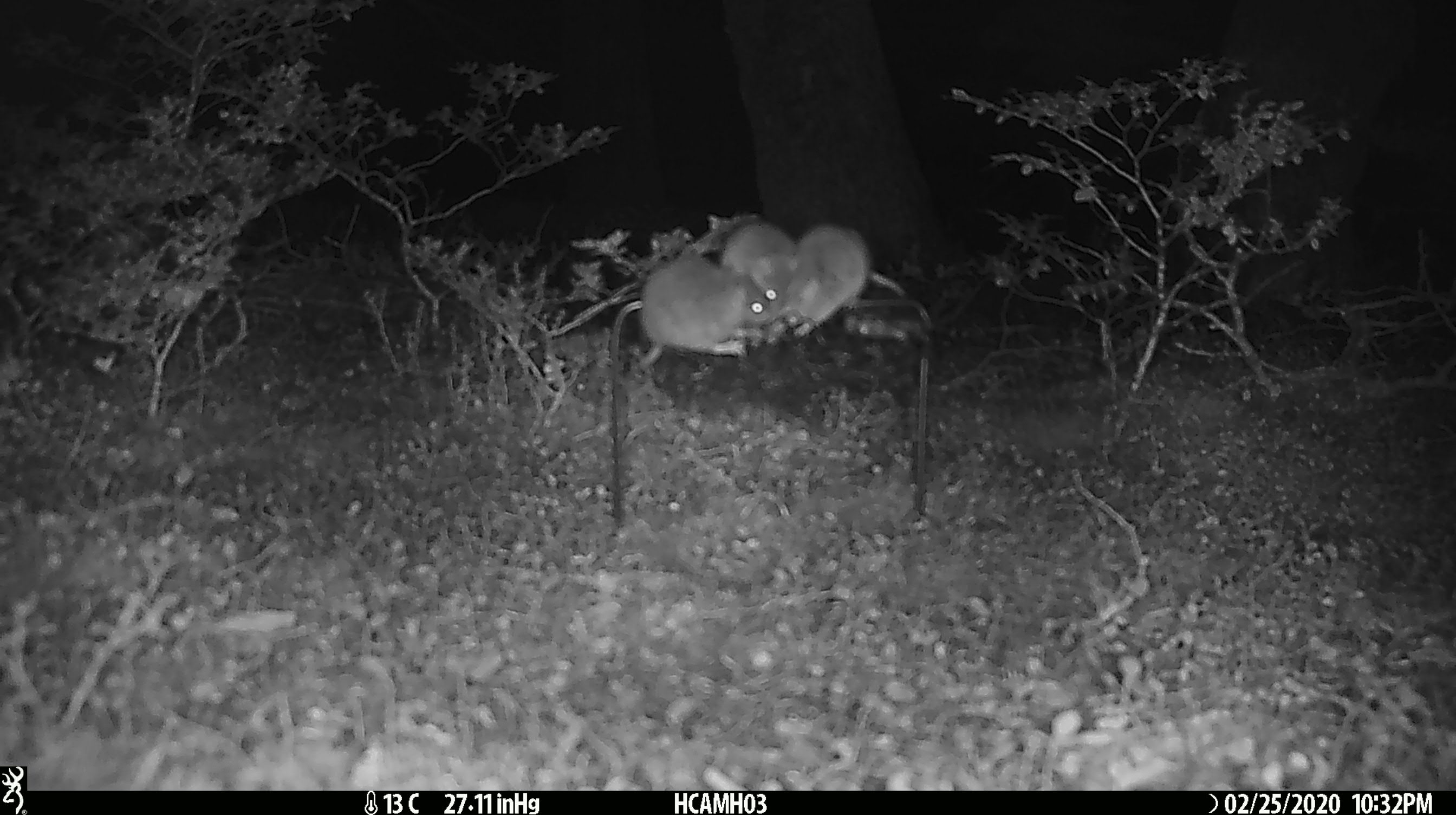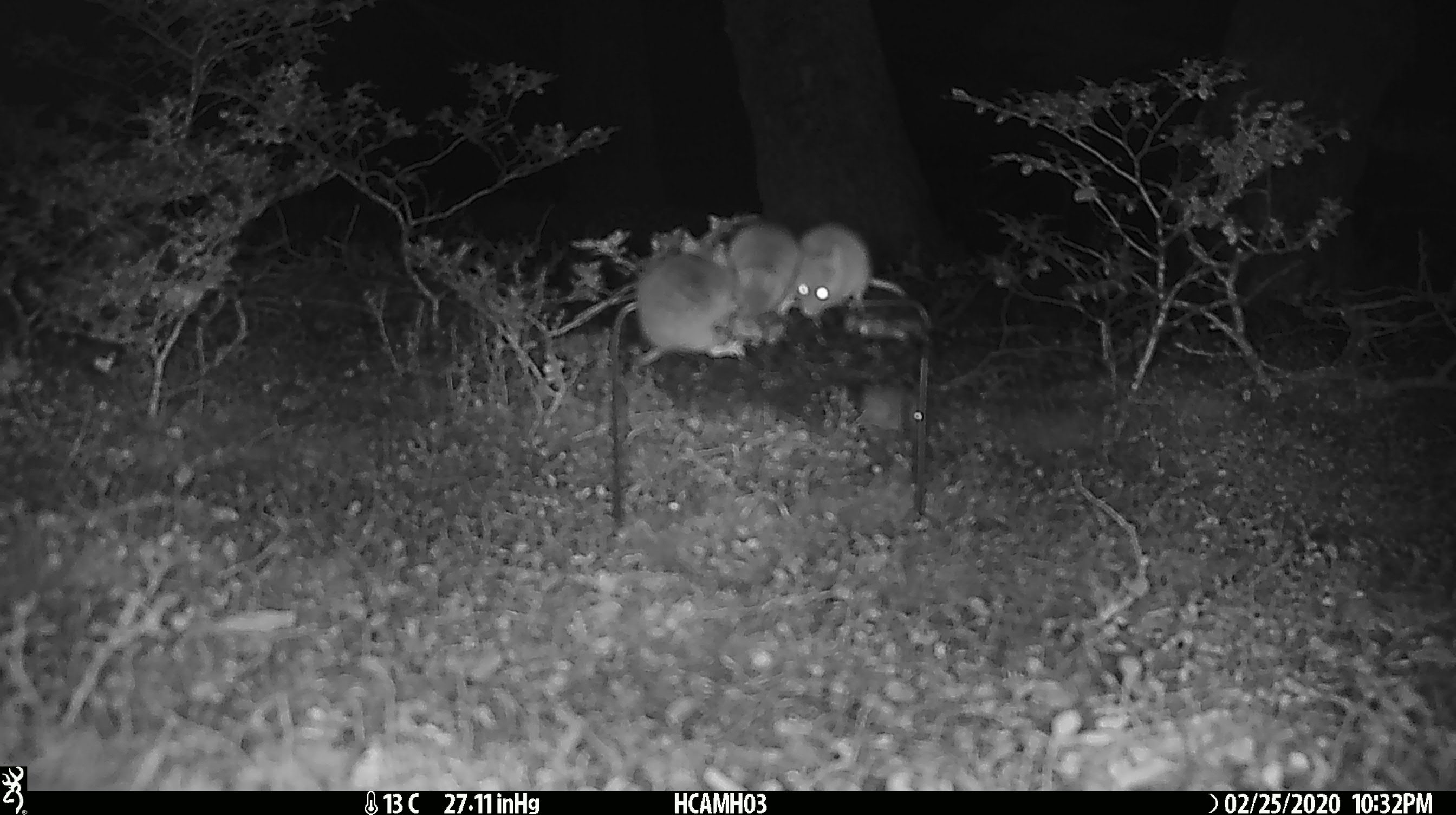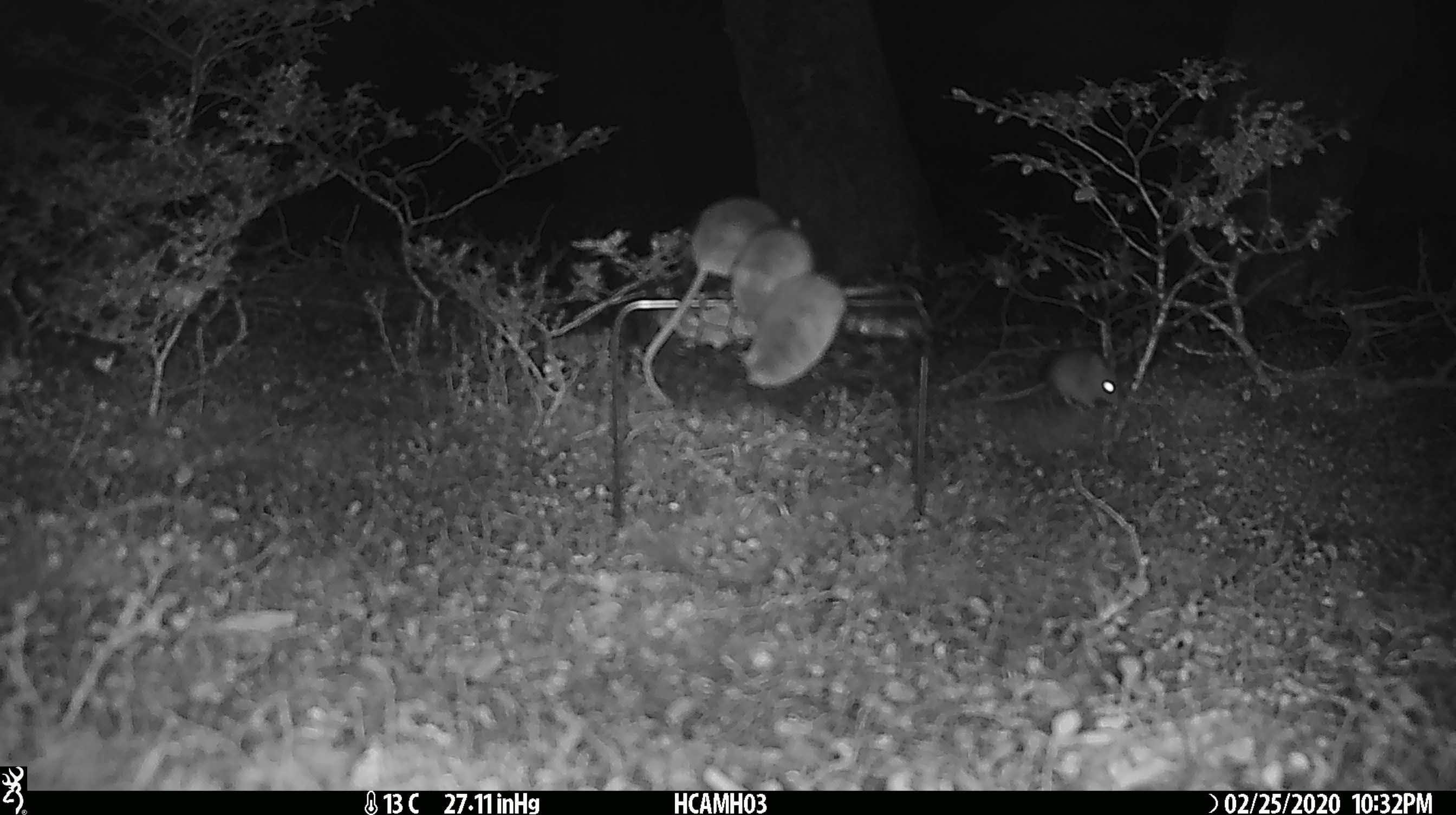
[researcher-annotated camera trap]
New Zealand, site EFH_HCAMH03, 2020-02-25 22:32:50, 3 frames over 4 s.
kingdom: Animalia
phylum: Chordata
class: Mammalia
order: Rodentia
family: Muridae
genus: Mus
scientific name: Mus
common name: mouse